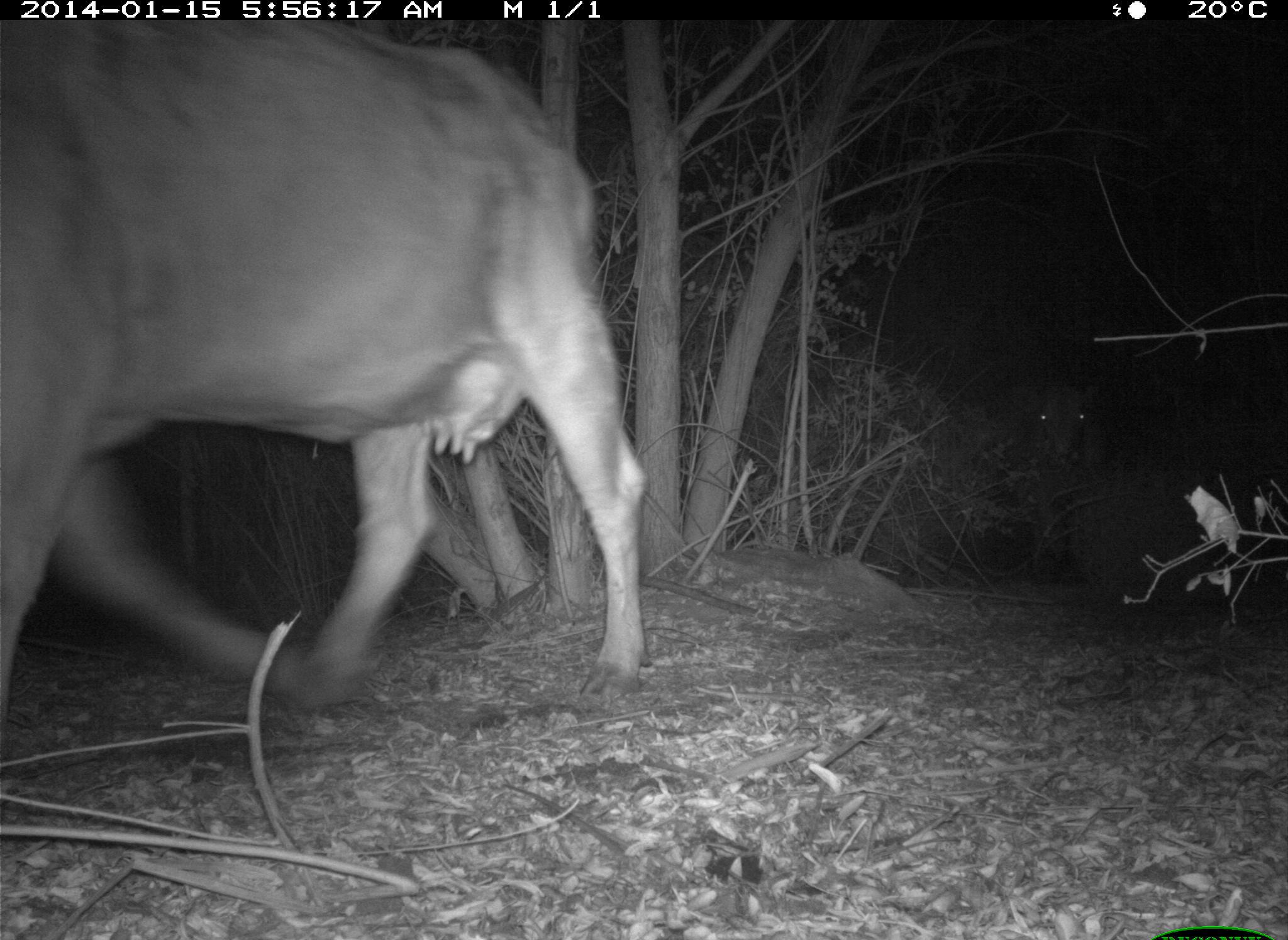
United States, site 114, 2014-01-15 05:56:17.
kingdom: Animalia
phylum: Chordata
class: Mammalia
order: Artiodactyla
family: Bovidae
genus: Bos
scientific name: Bos taurus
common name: cow